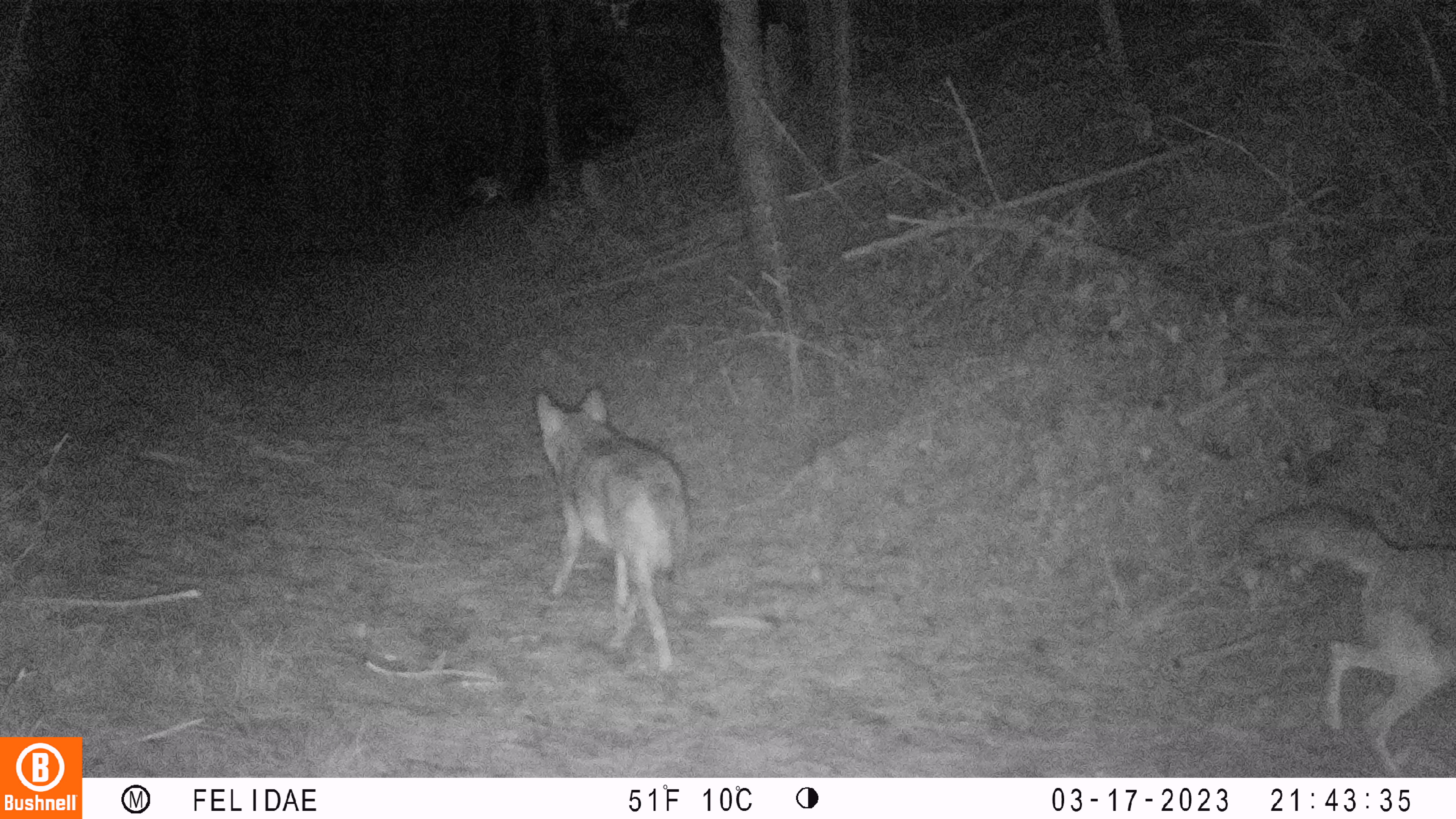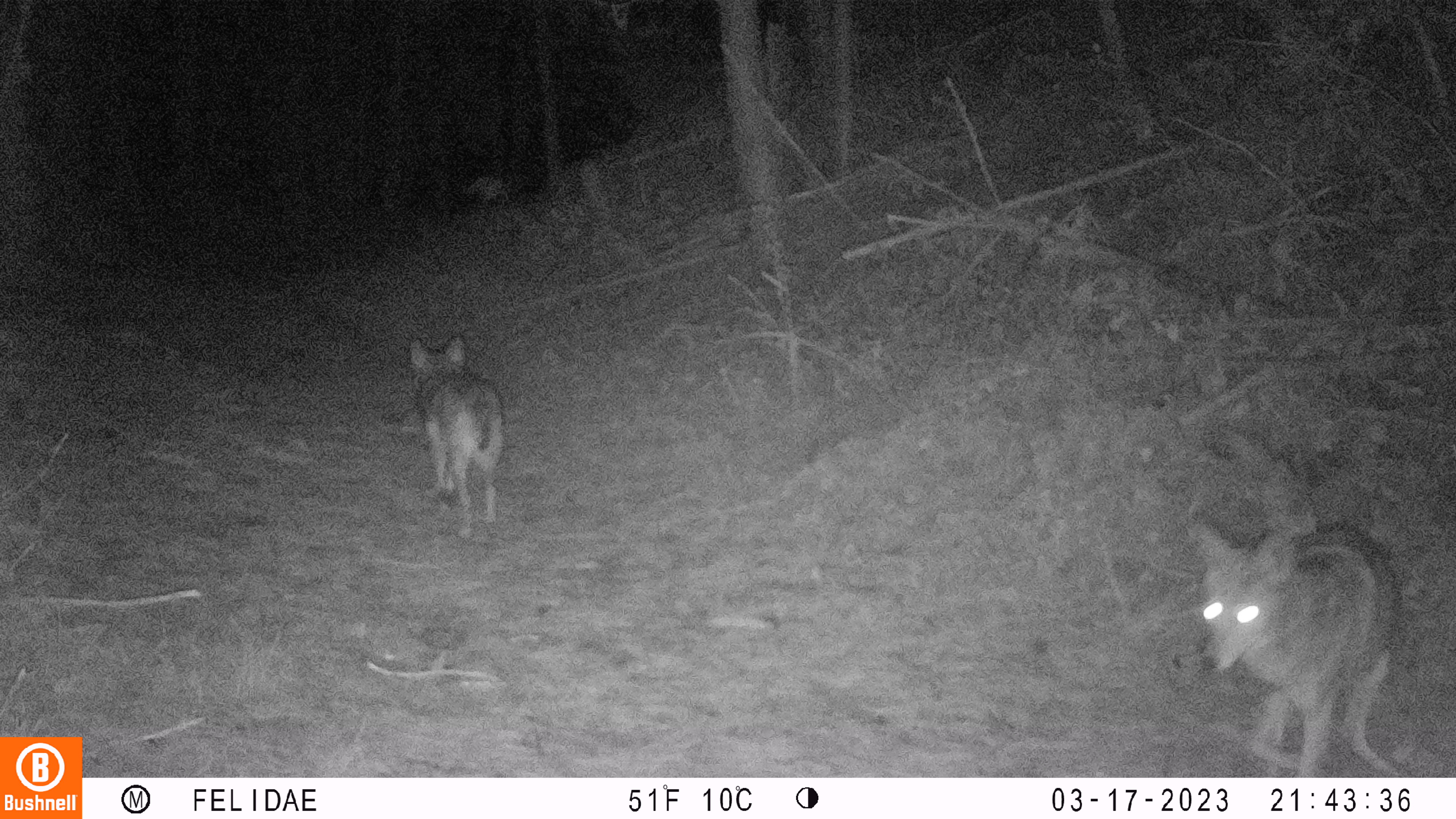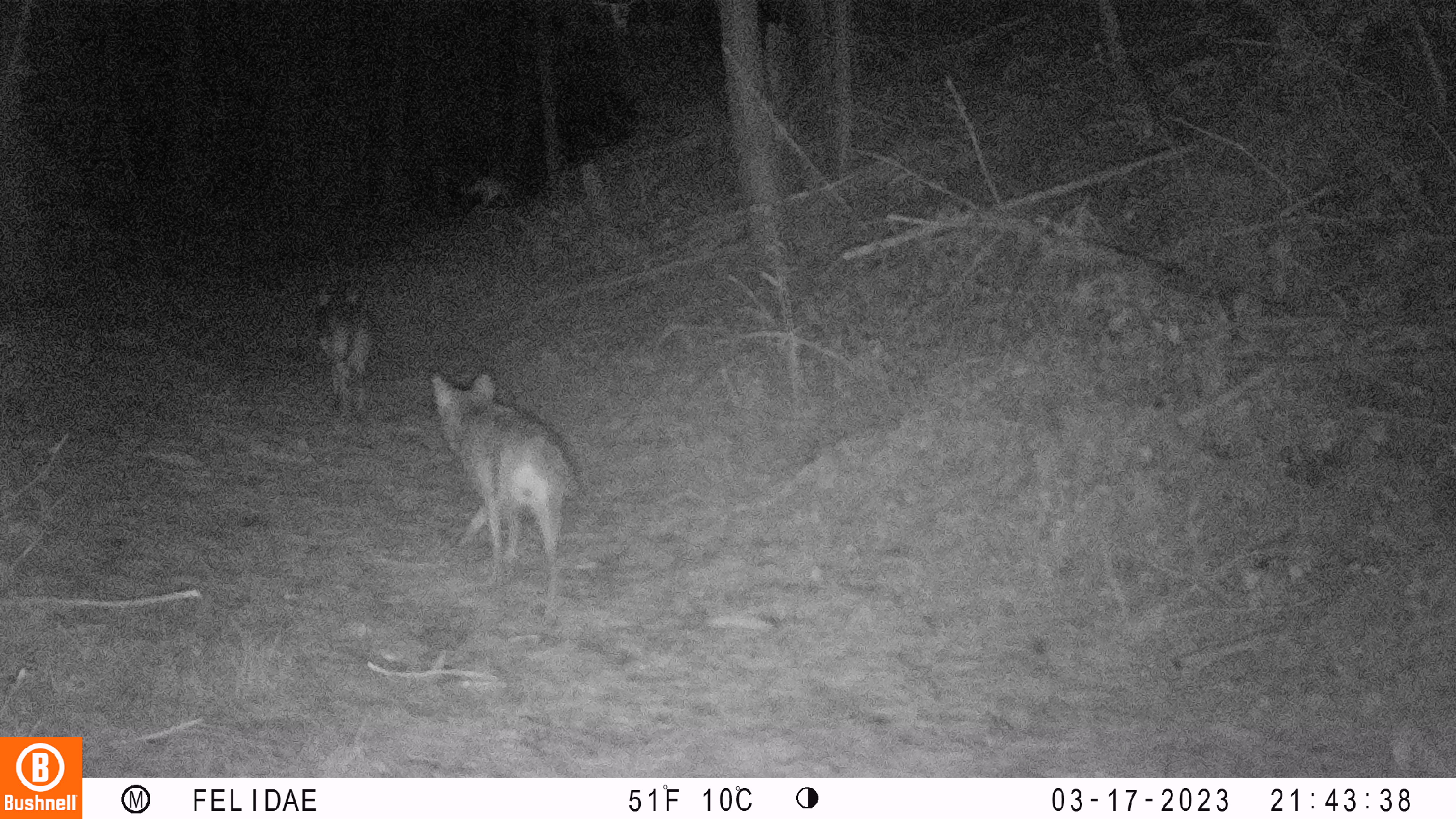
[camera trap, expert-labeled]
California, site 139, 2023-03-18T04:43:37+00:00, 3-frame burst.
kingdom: Animalia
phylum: Chordata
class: Mammalia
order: Carnivora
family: Canidae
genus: Canis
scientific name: Canis latrans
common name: coyote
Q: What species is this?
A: Coyote (Canis latrans).